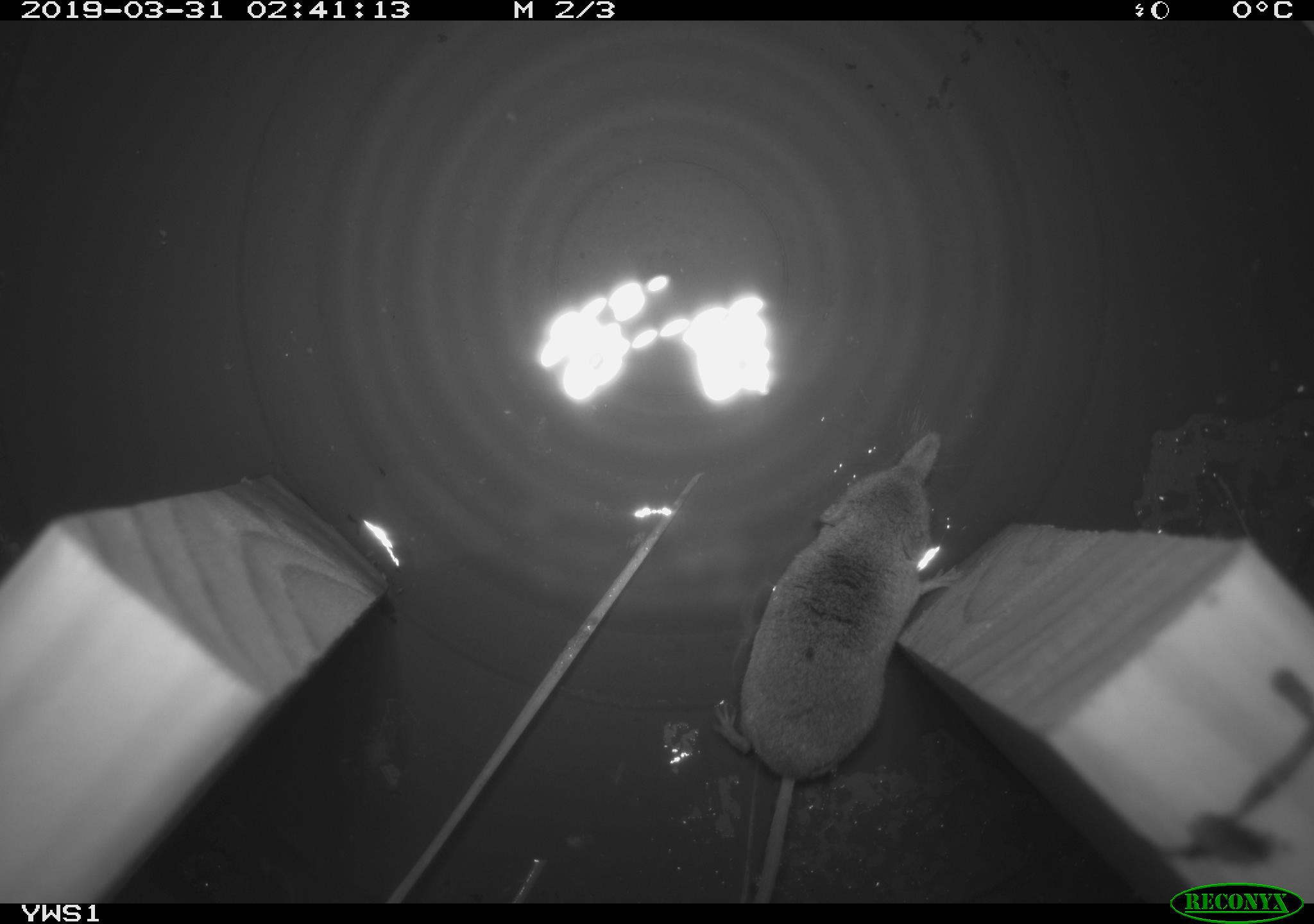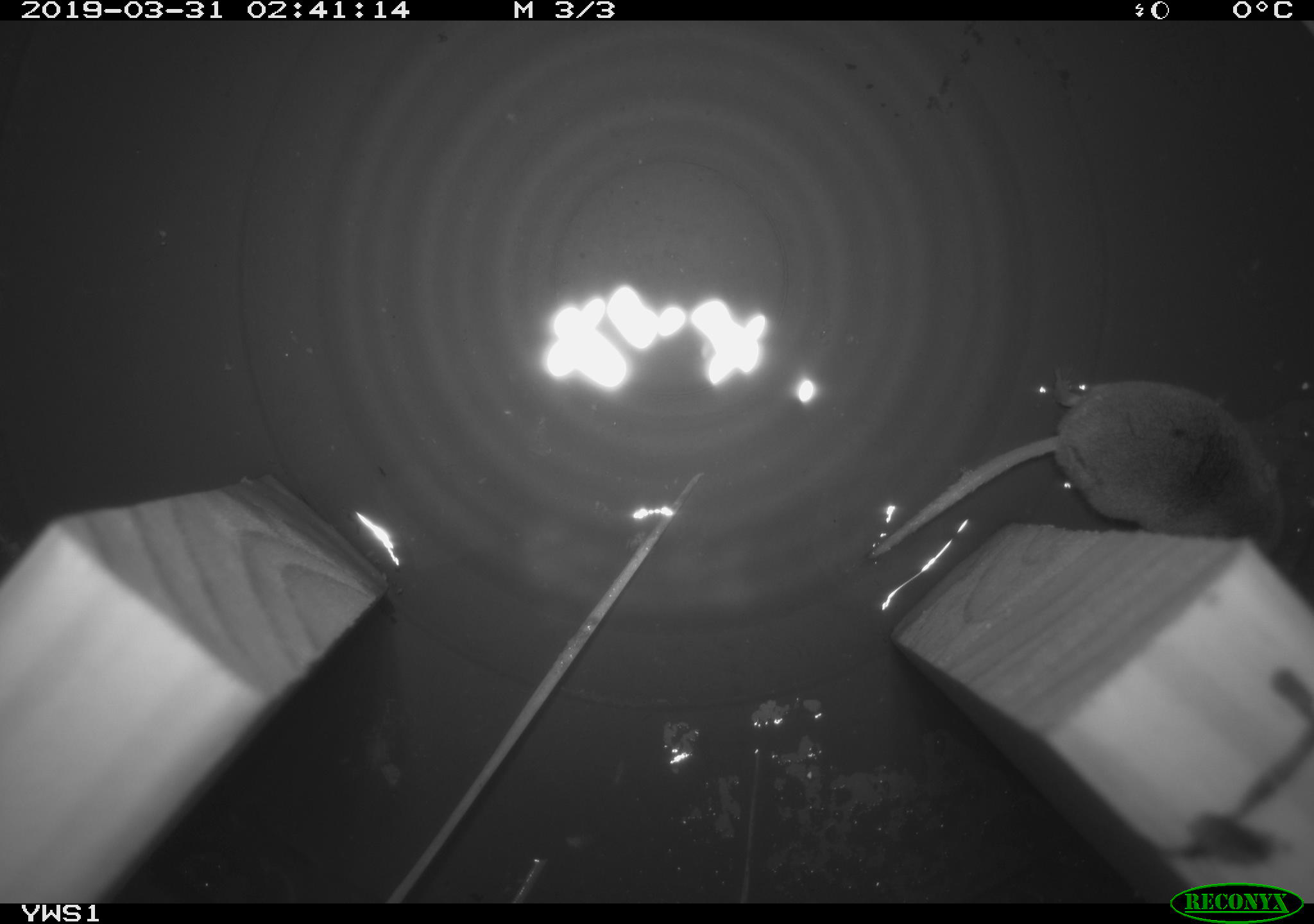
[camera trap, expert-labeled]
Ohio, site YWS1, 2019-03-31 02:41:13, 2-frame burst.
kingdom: Animalia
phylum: Chordata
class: Mammalia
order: Eulipotyphla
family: Soricidae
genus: Sorex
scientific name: Sorex cinereus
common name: masked shrew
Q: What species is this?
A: Masked shrew (Sorex cinereus).